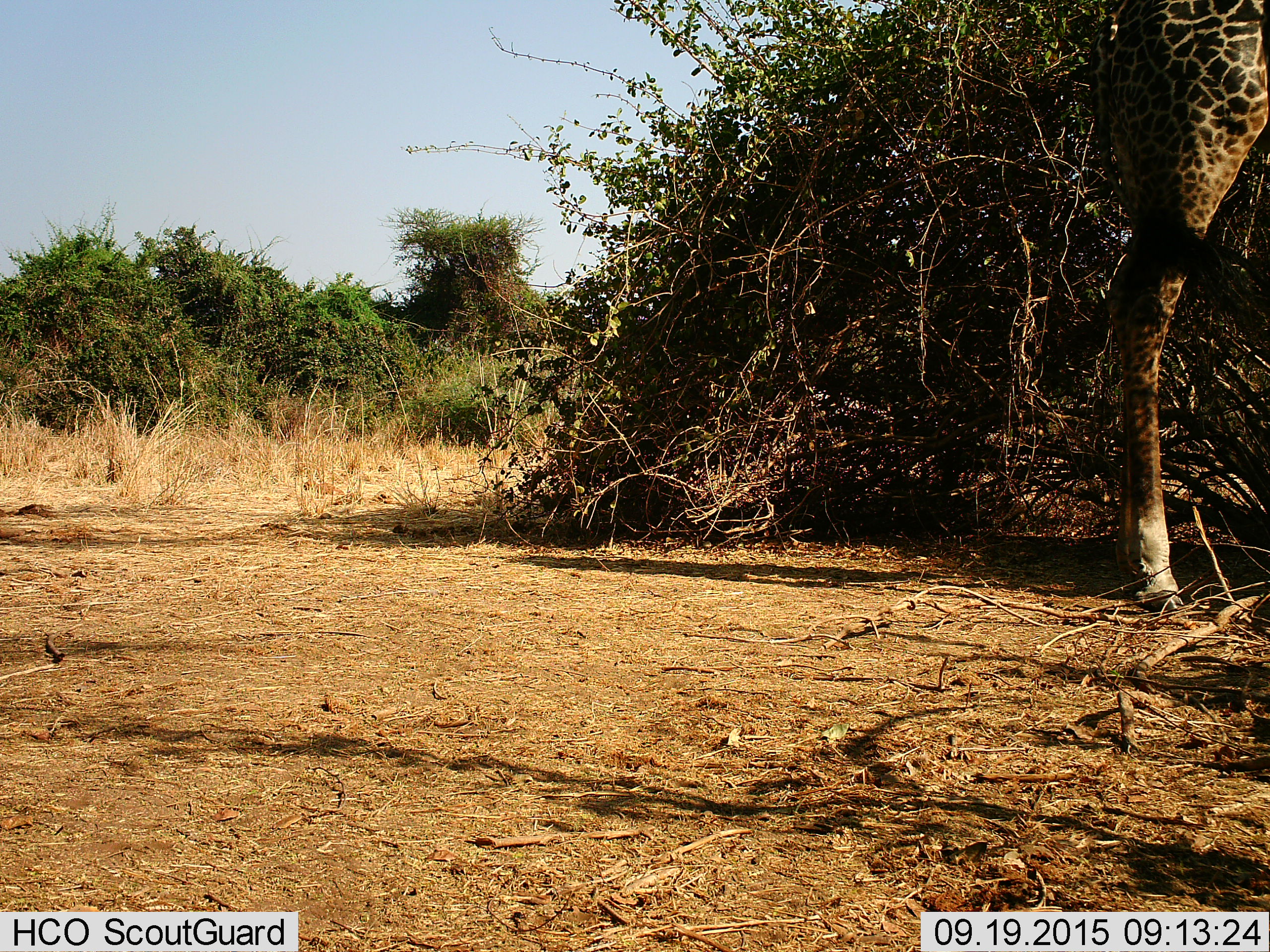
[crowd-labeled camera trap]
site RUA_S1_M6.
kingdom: Animalia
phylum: Chordata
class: Mammalia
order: Artiodactyla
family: Giraffidae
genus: Giraffa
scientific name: Giraffa camelopardalis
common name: giraffe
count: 1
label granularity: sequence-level